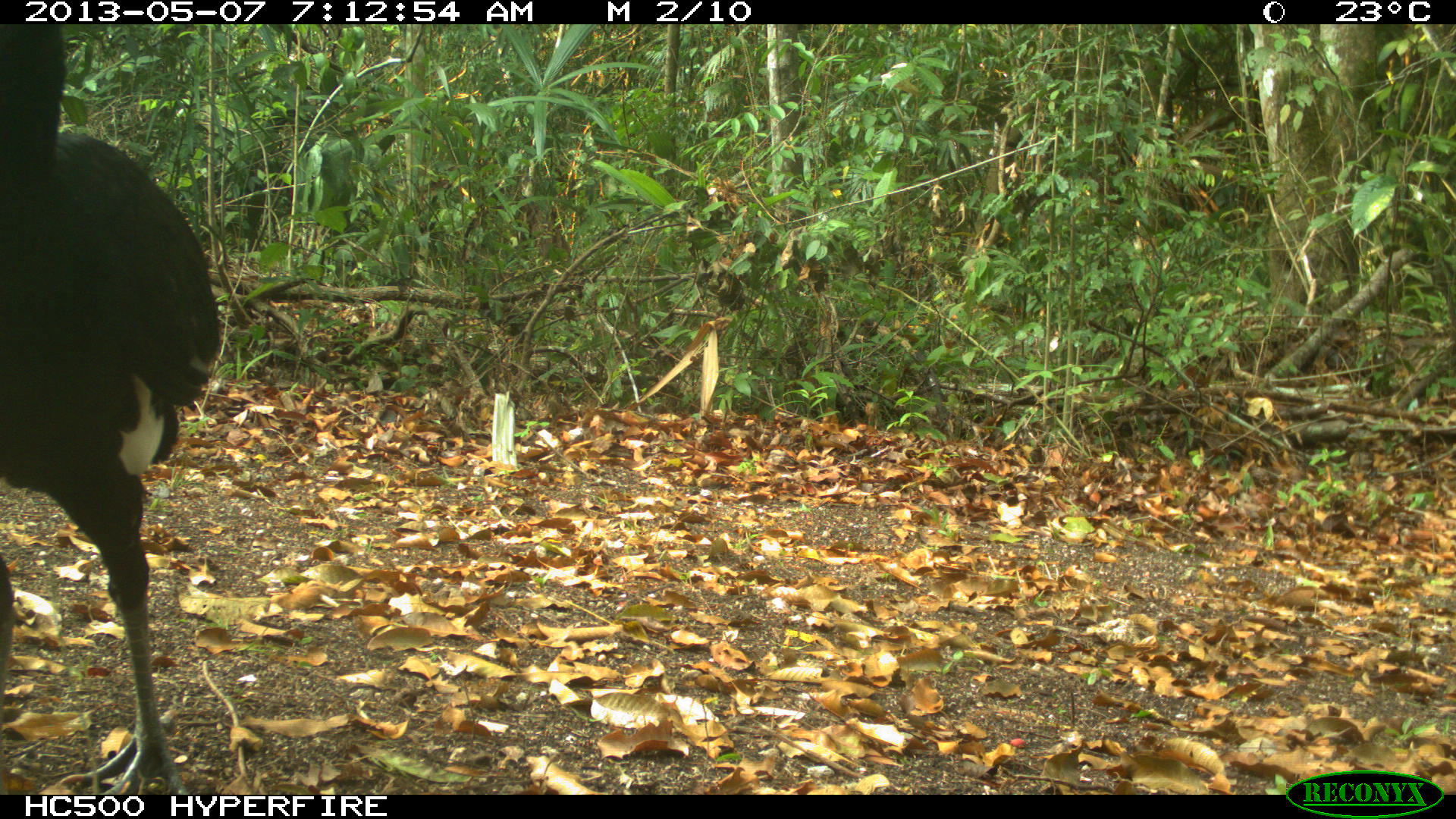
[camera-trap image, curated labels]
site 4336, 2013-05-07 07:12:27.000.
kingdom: Animalia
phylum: Chordata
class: Aves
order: Galliformes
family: Cracidae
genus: Crax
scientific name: Crax rubra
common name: great curassow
Crax rubra (great curassow), count 1, sex male.